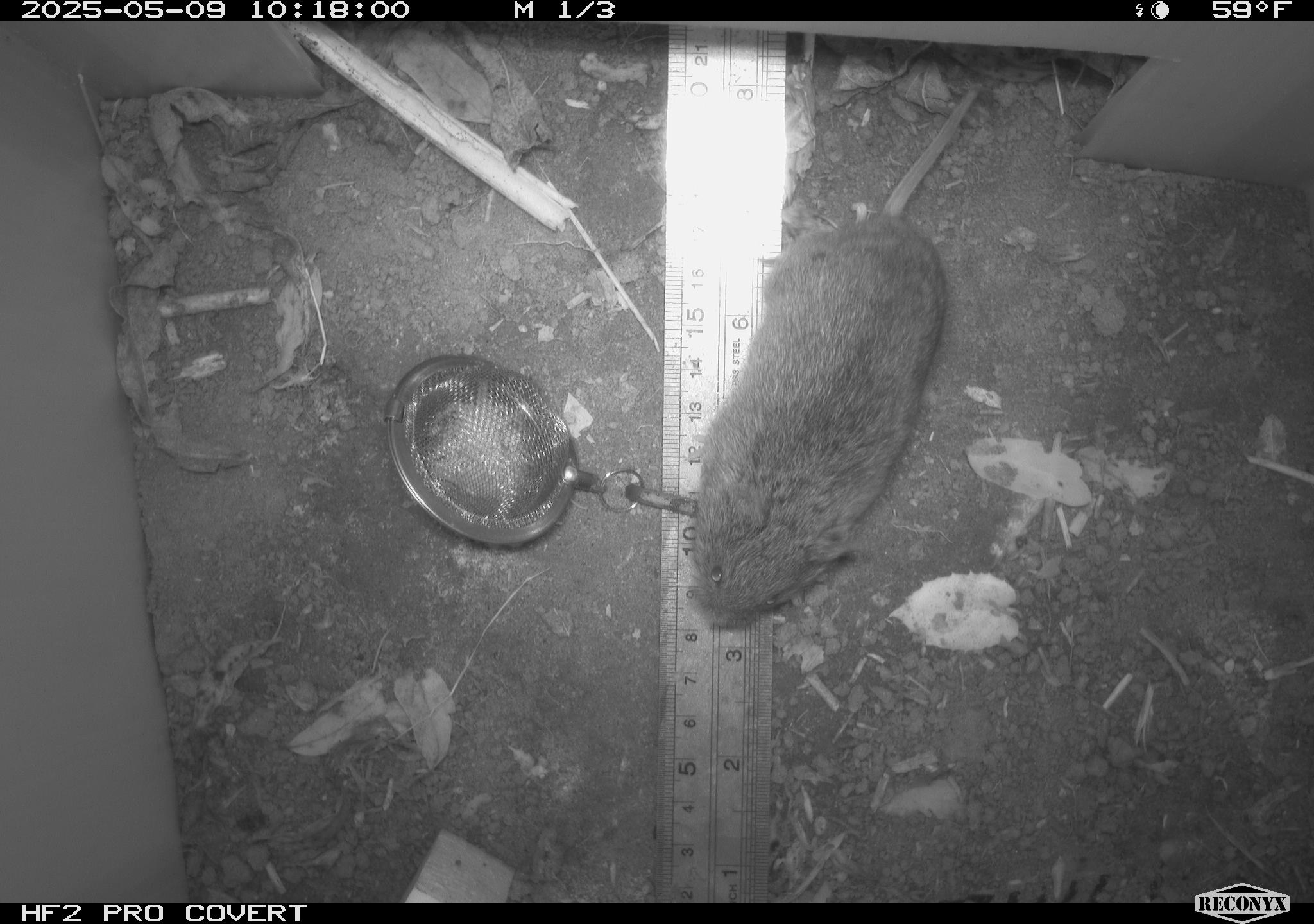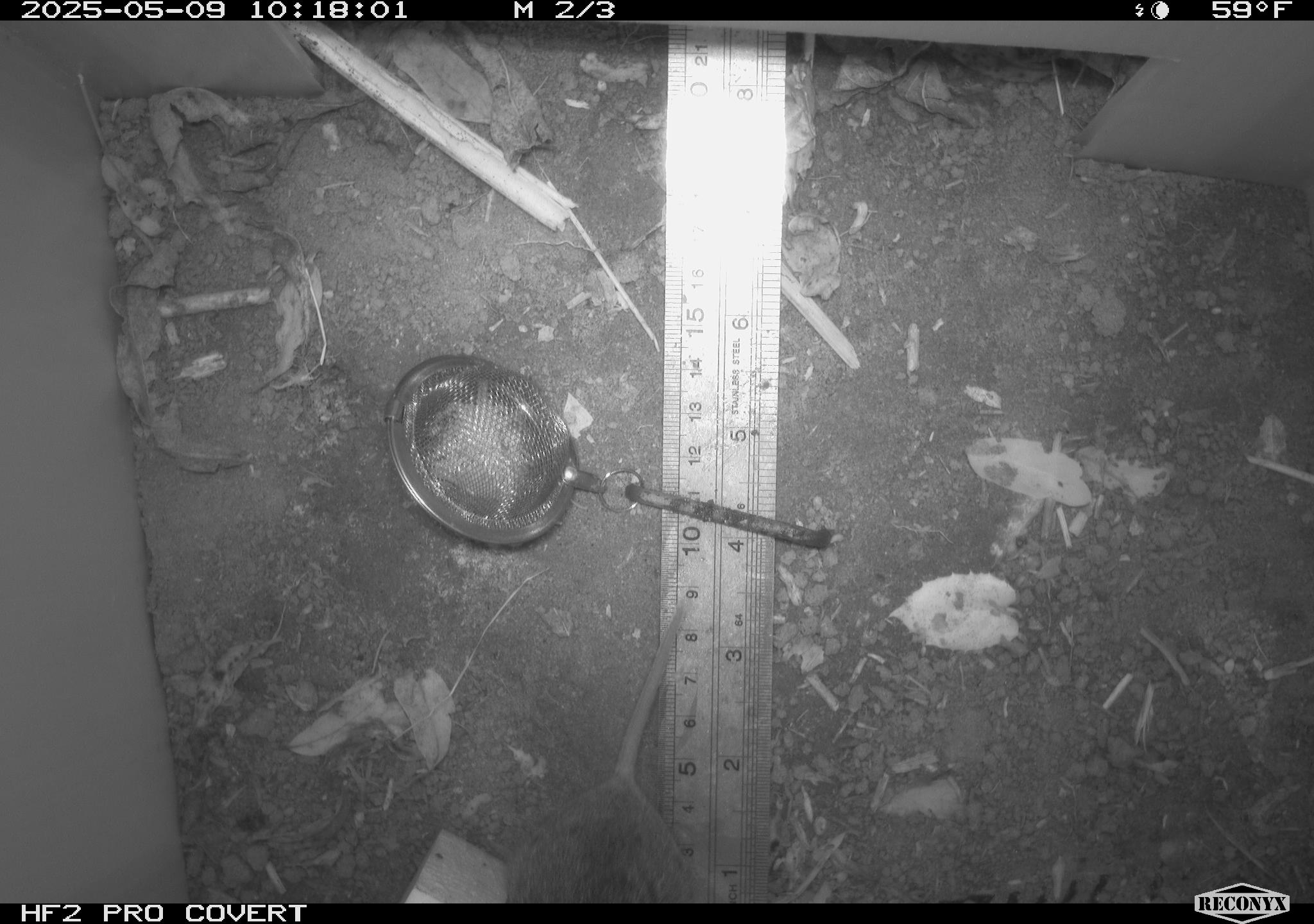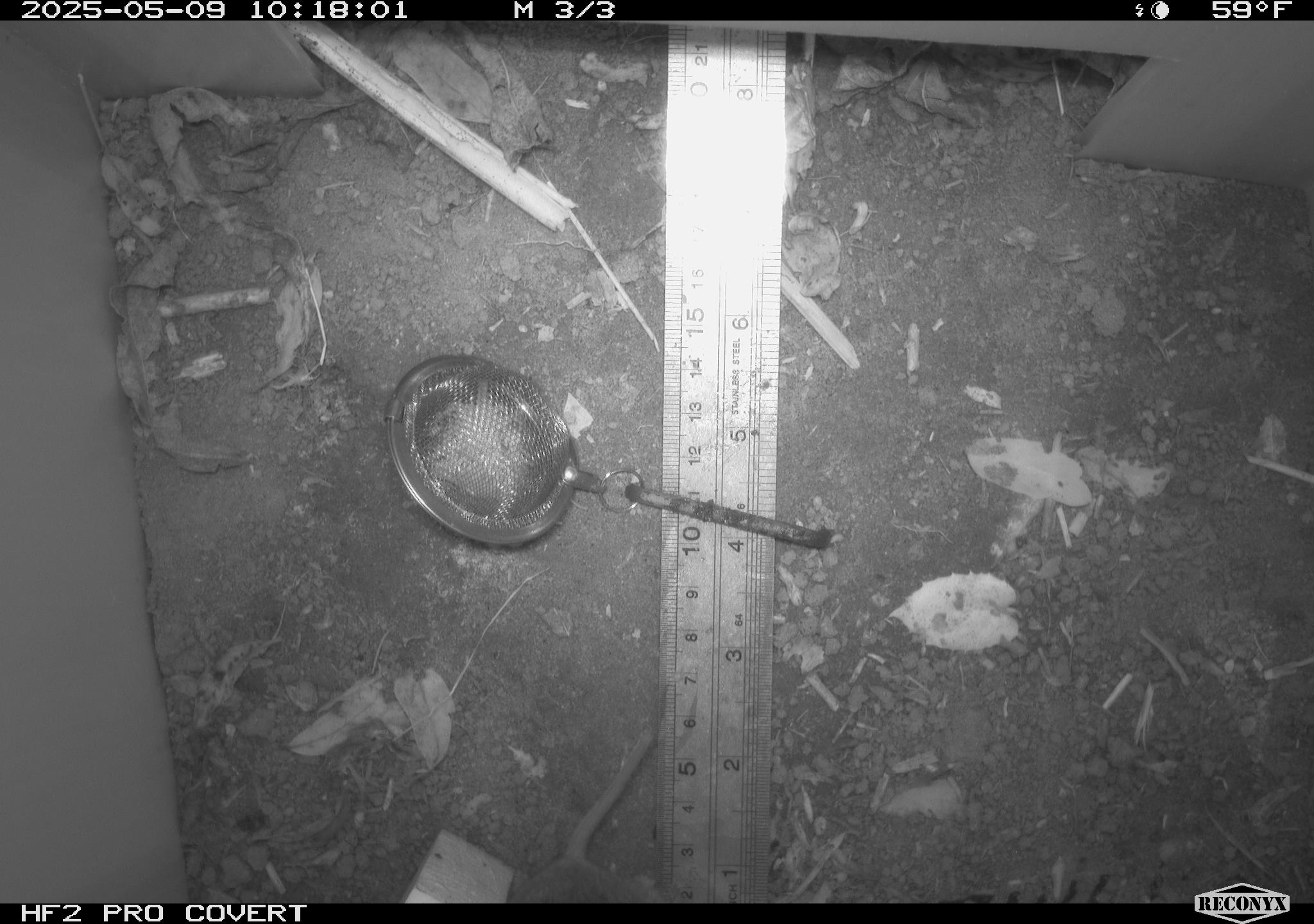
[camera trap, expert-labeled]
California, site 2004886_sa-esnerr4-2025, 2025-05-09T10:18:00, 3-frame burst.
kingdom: Animalia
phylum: Chordata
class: Mammalia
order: Rodentia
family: Cricetidae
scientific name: Arvicolinae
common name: voles, lemmings, and muskrats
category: arvicolinae subfamily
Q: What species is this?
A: Arvicolinae subfamily (voles, lemmings, and muskrats) (Arvicolinae).